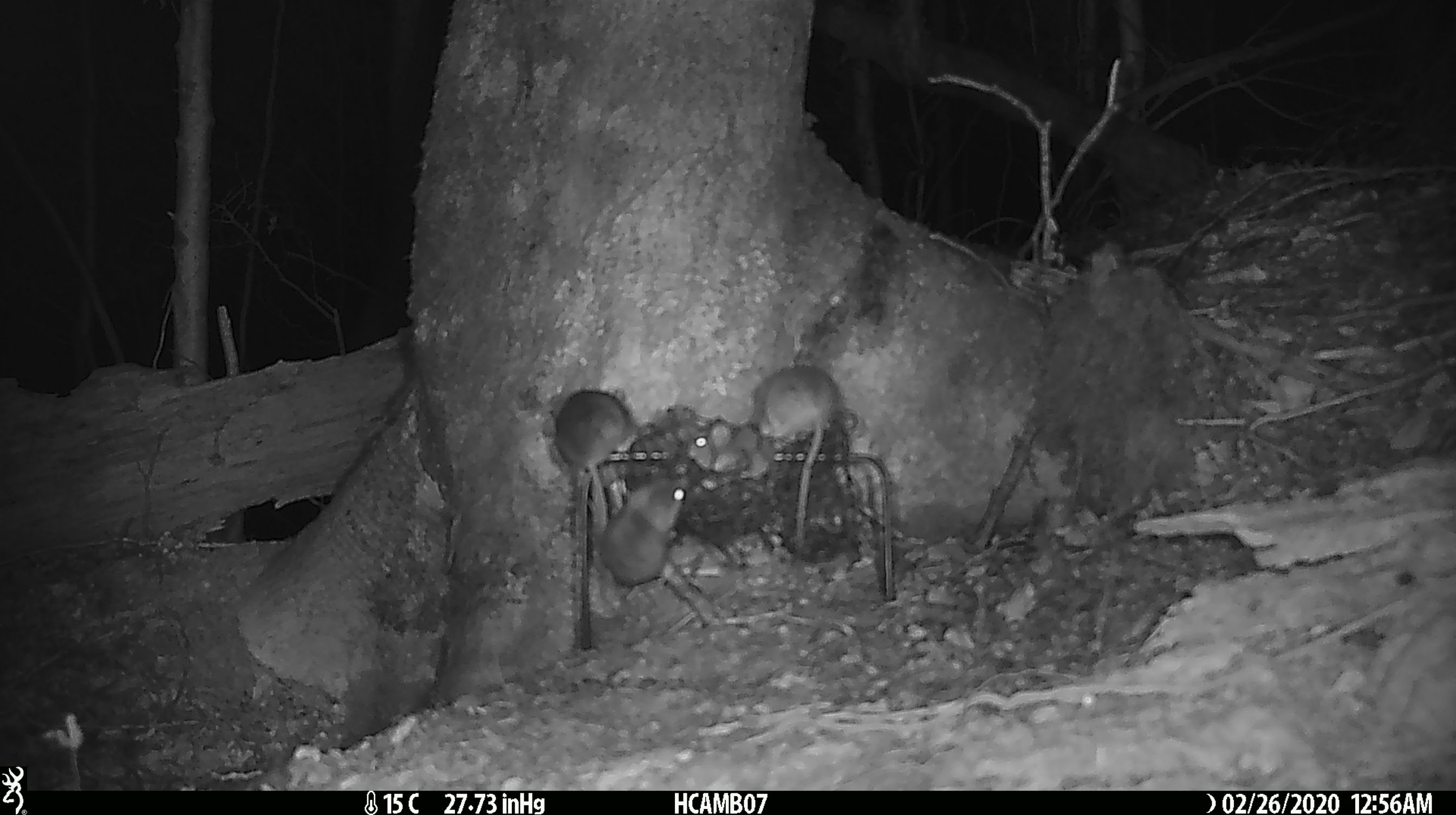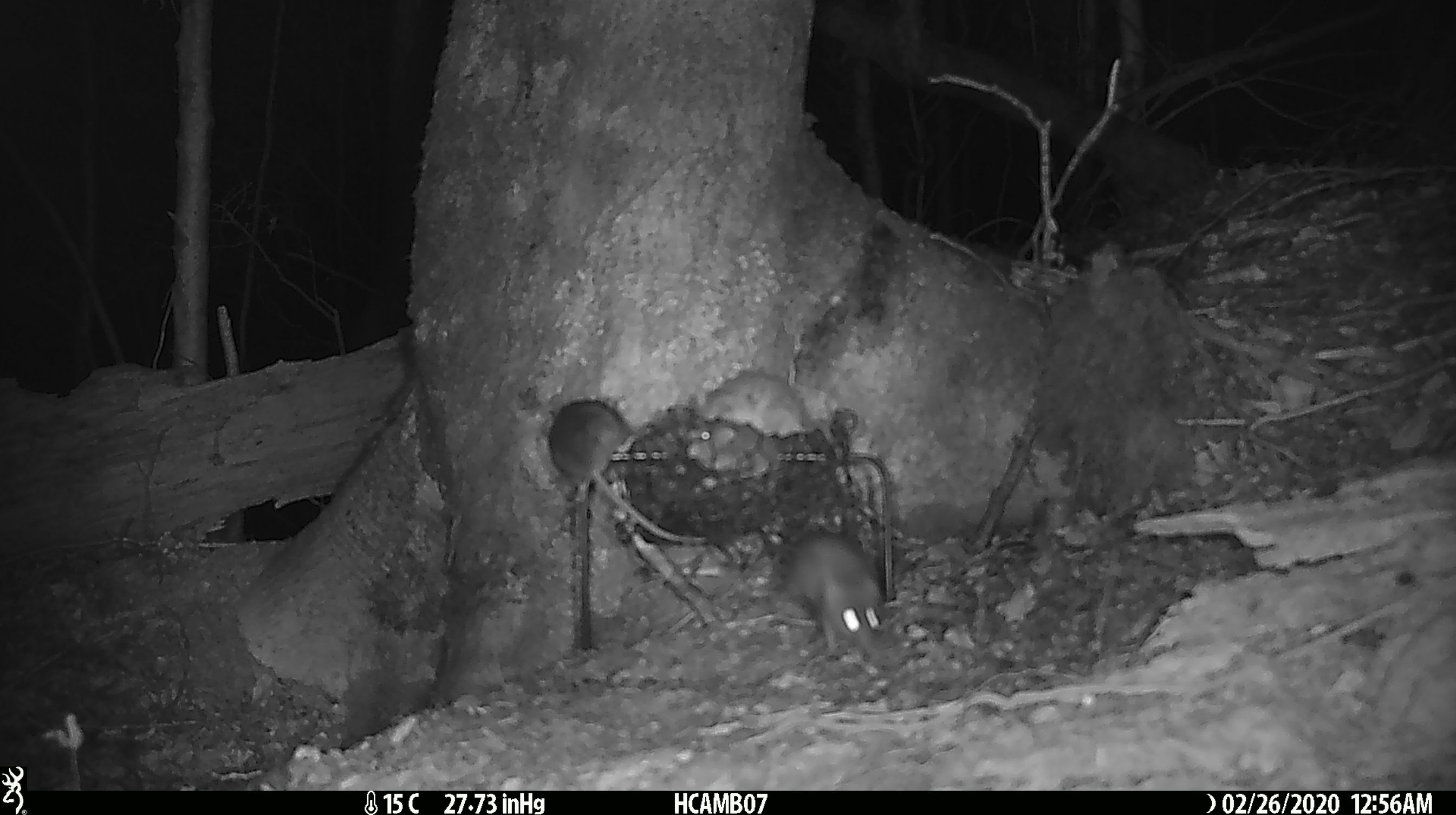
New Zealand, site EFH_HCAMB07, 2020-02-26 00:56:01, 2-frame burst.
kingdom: Animalia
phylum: Chordata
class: Mammalia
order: Rodentia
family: Muridae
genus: Mus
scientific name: Mus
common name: mouse